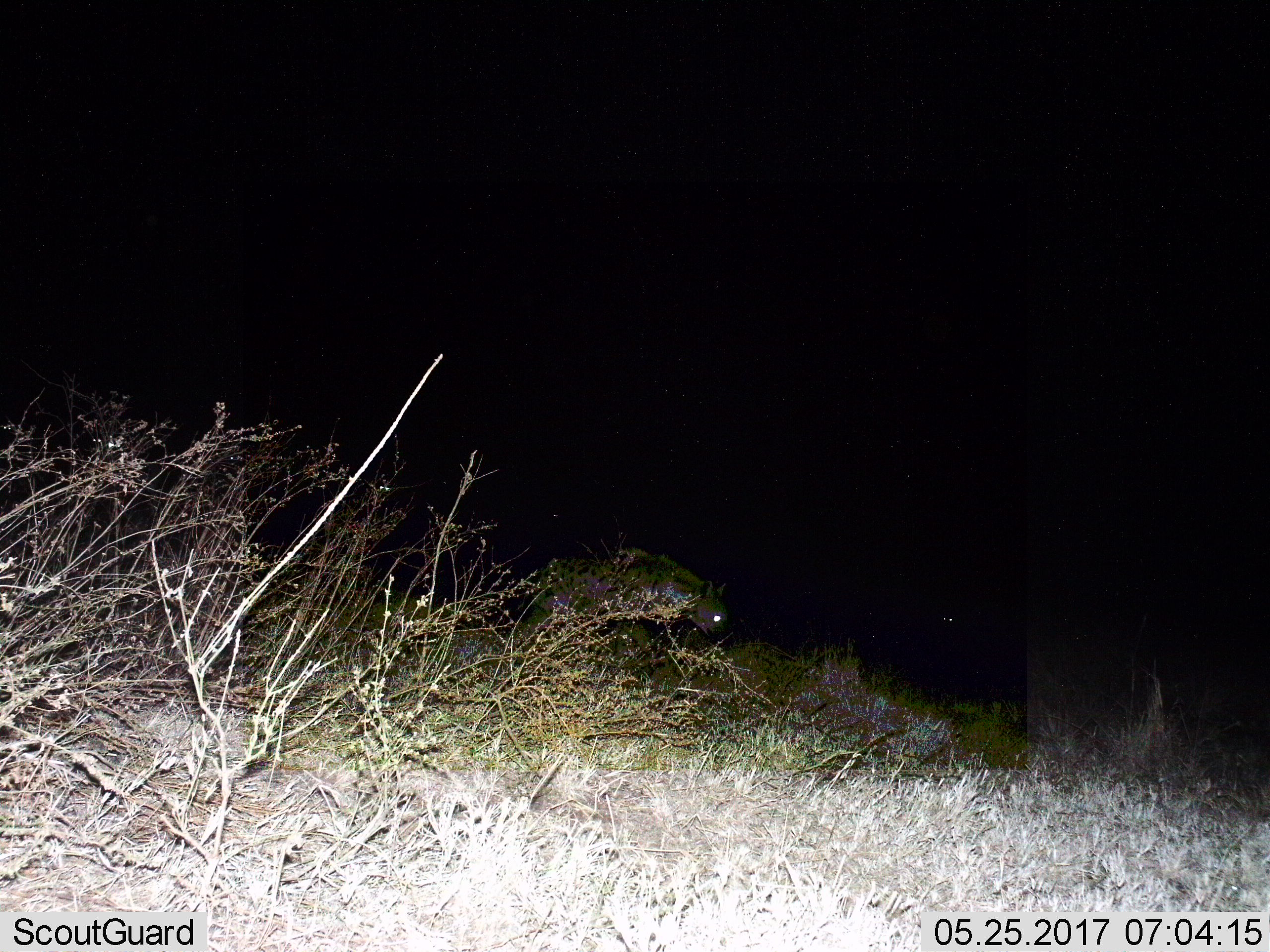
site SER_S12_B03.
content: unidentified animal